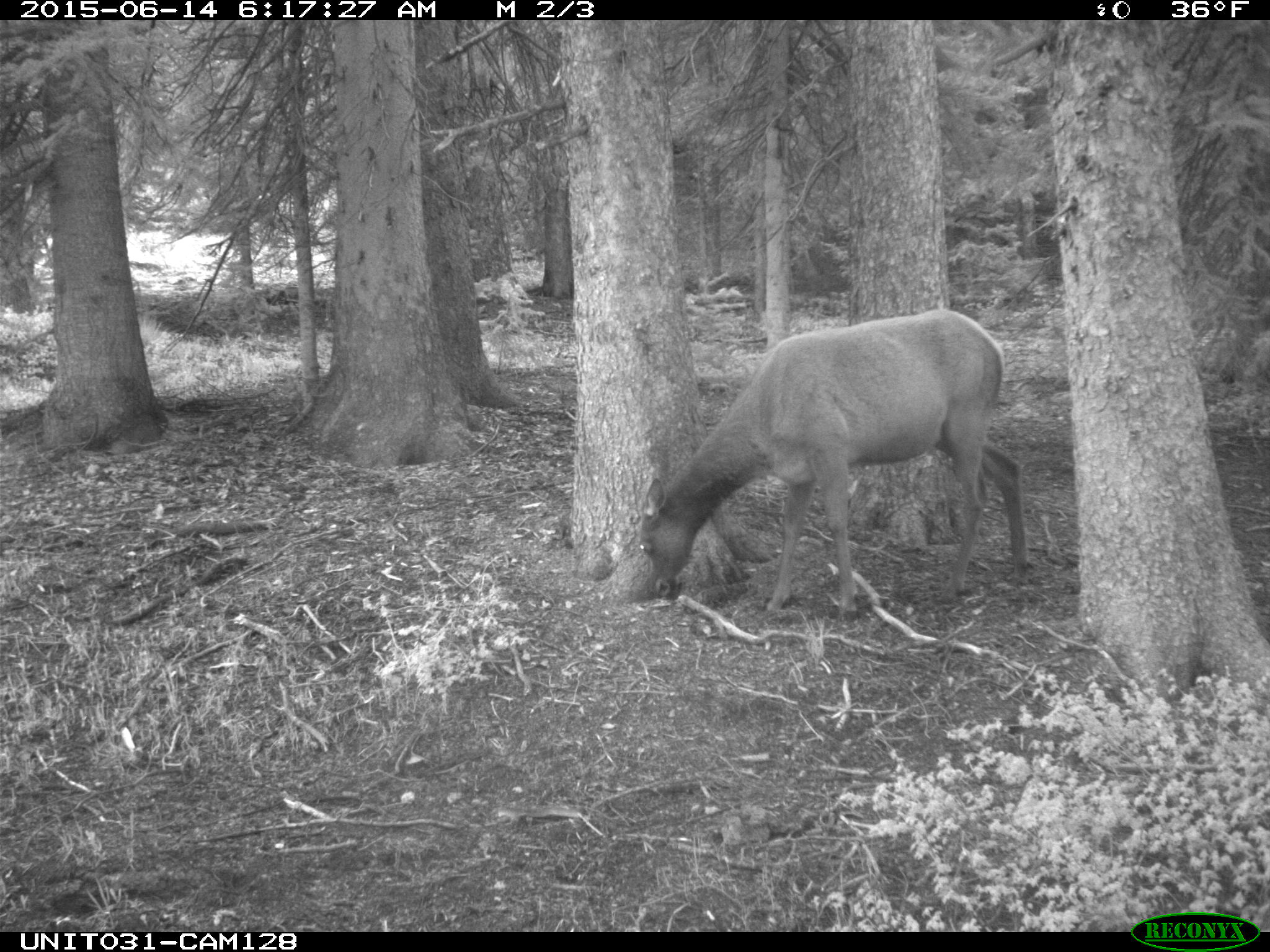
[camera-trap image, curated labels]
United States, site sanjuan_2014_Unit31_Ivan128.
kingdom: Animalia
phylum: Chordata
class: Mammalia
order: Artiodactyla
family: Cervidae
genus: Cervus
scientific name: Cervus elaphus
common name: red deer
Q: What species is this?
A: Cervus elaphus (red deer).